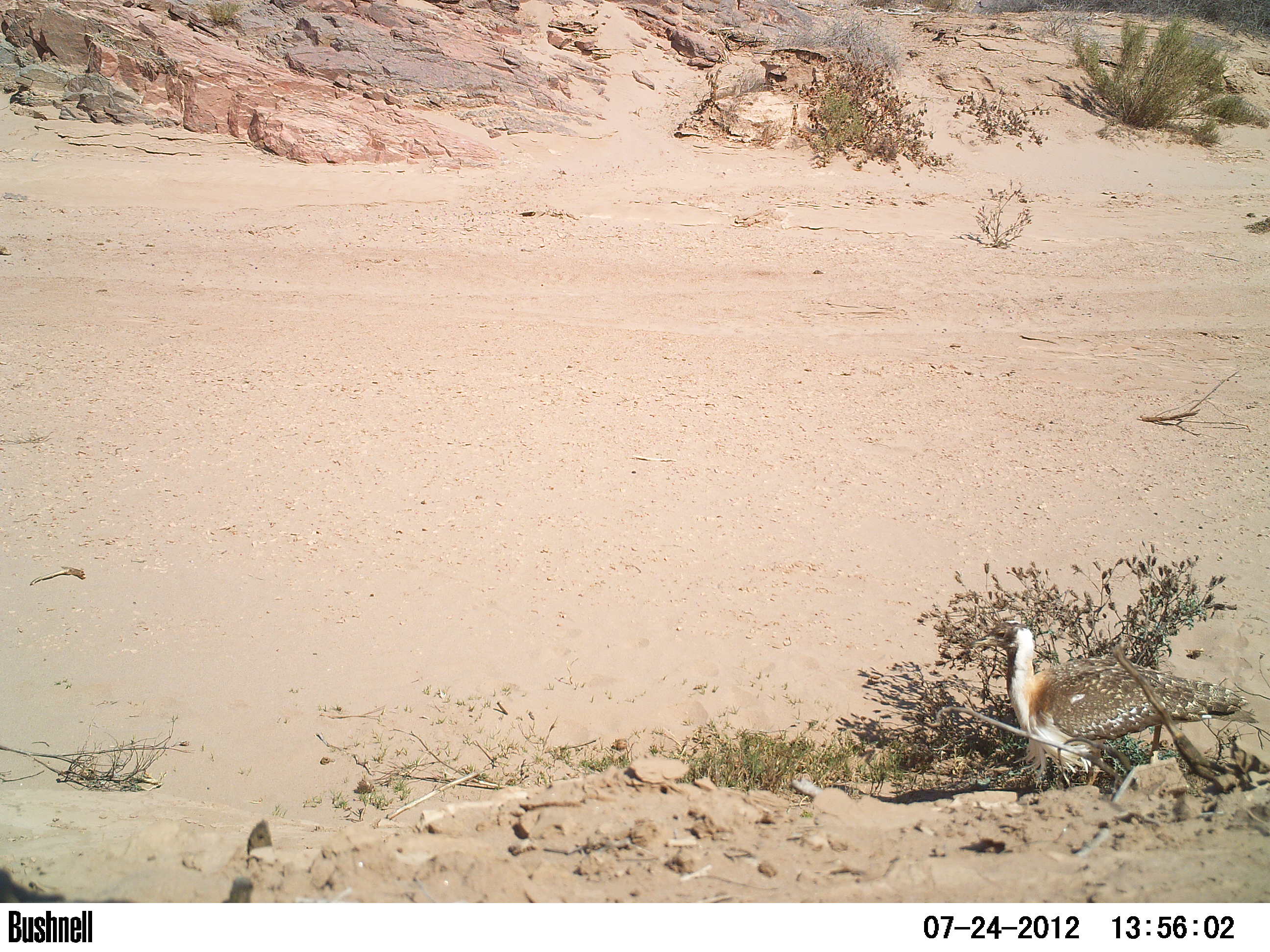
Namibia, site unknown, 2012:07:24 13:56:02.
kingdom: Animalia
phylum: Chordata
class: Aves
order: Otidiformes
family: Otididae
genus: Neotis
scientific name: Neotis ludwigii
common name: ludwig's bustard